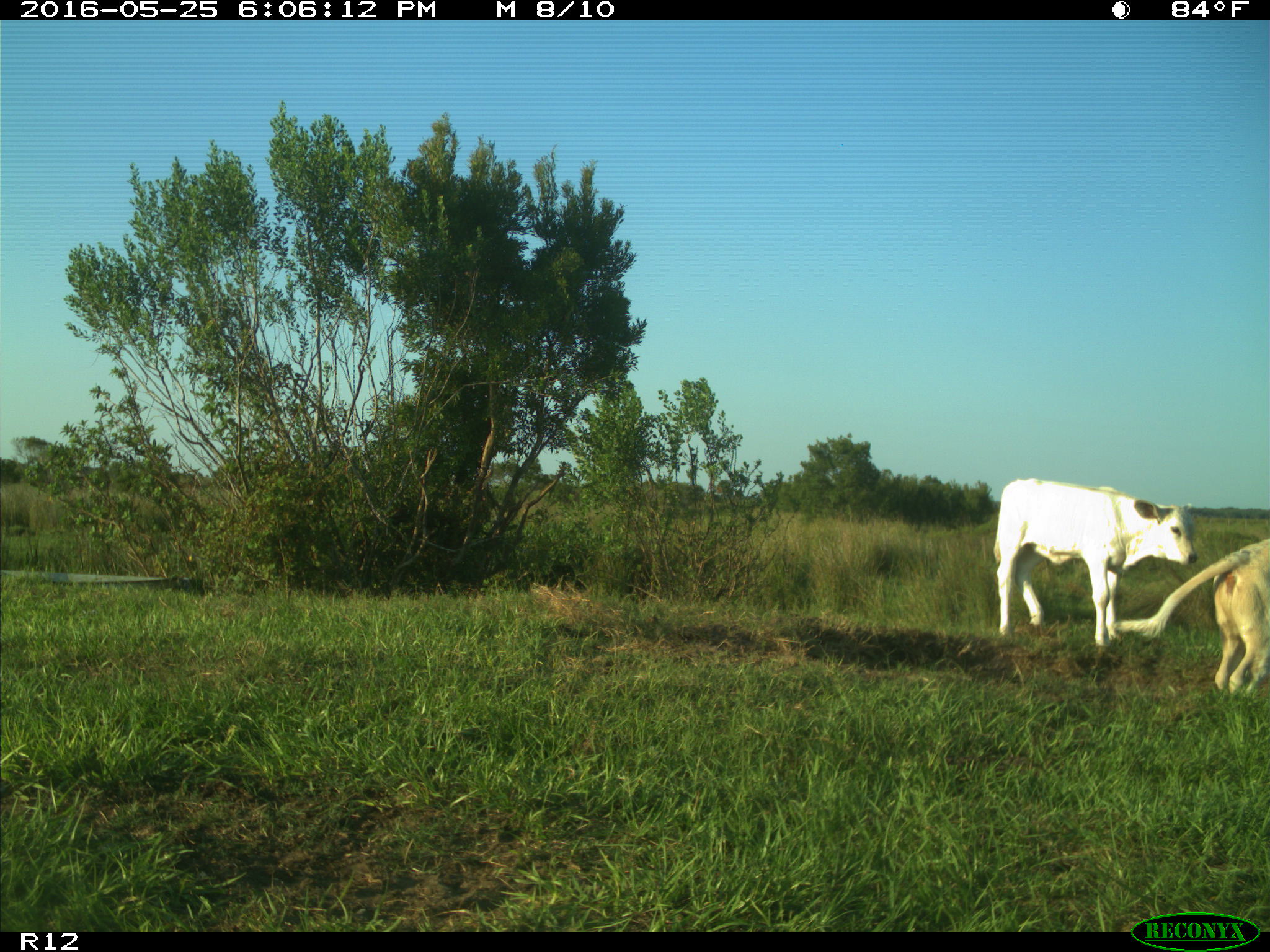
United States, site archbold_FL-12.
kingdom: Animalia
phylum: Chordata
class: Mammalia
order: Artiodactyla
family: Bovidae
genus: Bos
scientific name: Bos taurus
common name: domestic cow